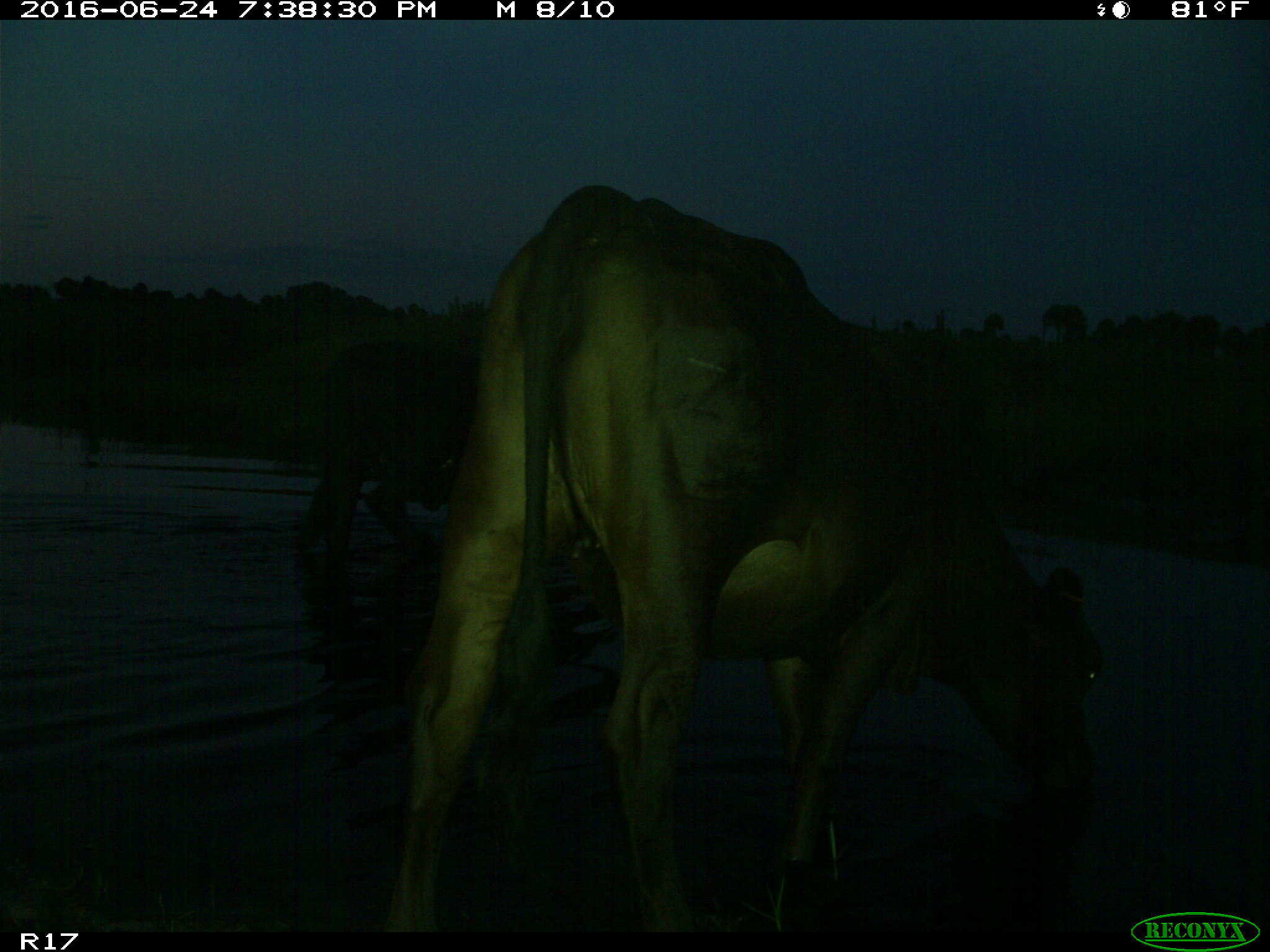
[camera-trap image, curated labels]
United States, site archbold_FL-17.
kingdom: Animalia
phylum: Chordata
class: Mammalia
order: Artiodactyla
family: Bovidae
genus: Bos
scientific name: Bos taurus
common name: domestic cow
Bos taurus (domestic cow).